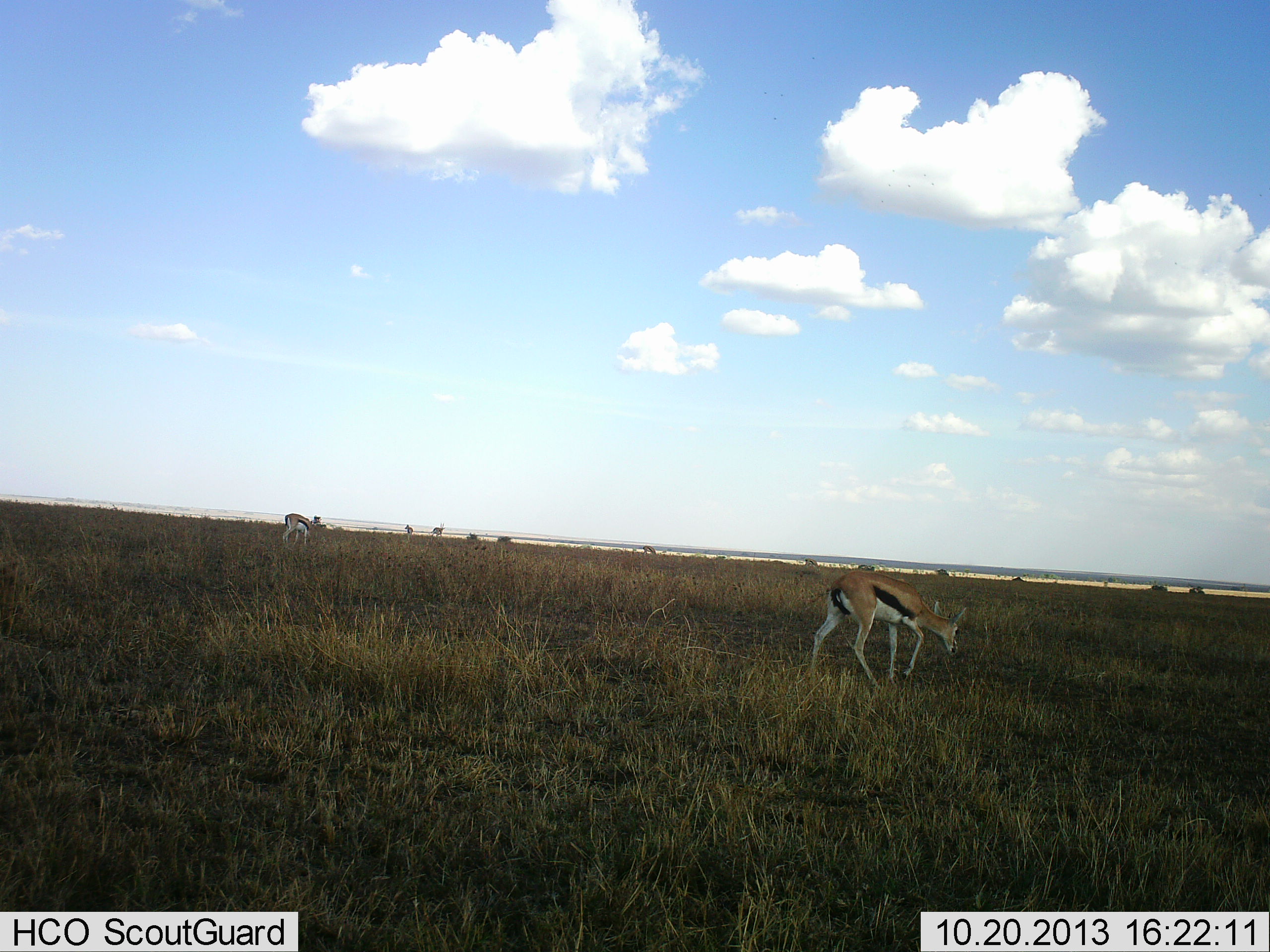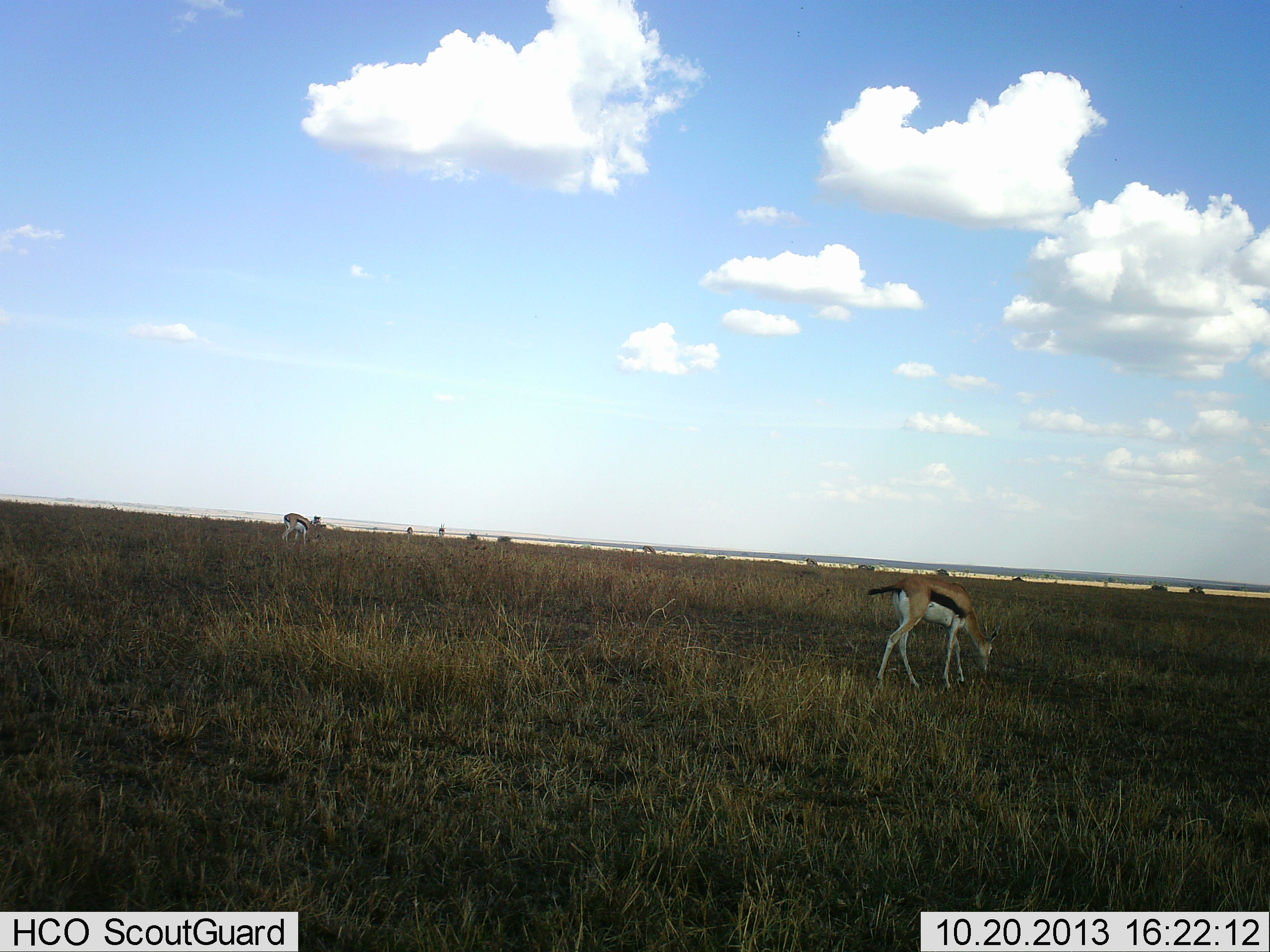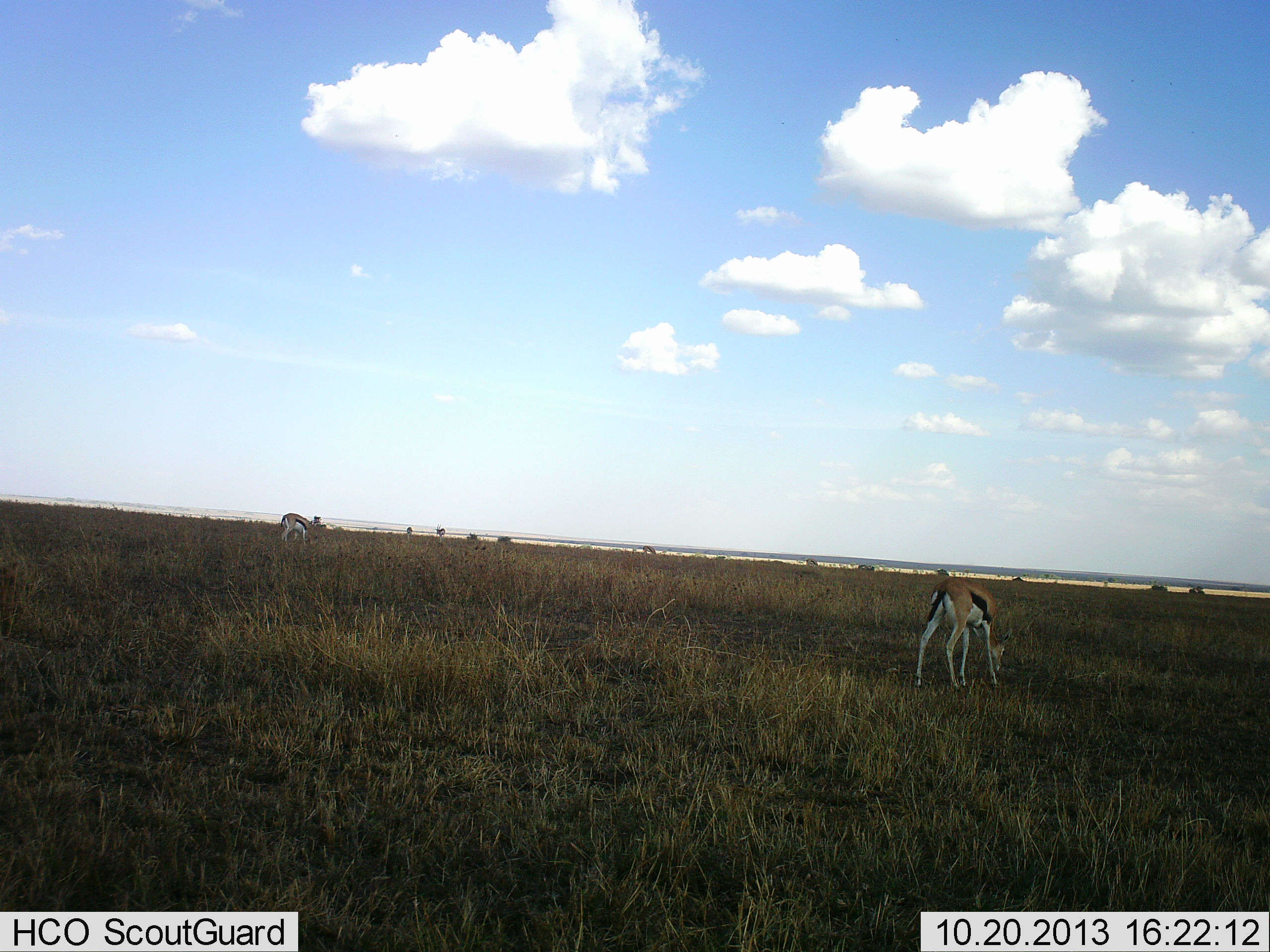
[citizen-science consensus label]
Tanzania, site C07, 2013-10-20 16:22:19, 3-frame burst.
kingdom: Animalia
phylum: Chordata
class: Mammalia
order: Artiodactyla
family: Bovidae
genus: Eudorcas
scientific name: Eudorcas thomsonii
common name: thomson's gazelle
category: gazellethomsons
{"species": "gazellethomsons (thomson's gazelle) (Eudorcas thomsonii)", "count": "3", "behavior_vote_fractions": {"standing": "18%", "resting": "0%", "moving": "27%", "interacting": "0%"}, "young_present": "0%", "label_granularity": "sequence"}